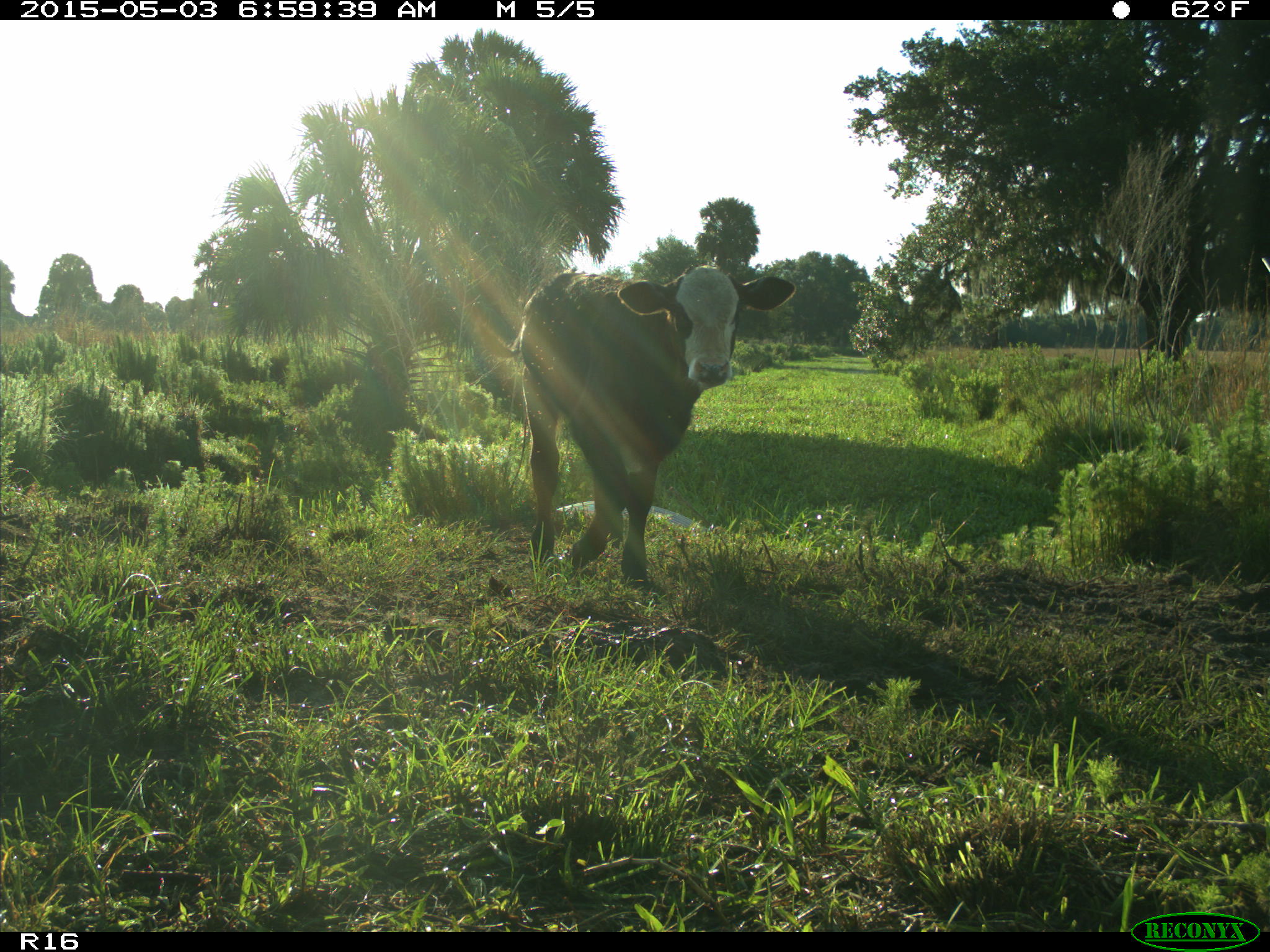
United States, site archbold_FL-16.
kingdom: Animalia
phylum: Chordata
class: Mammalia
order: Artiodactyla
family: Bovidae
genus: Bos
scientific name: Bos taurus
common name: domestic cow